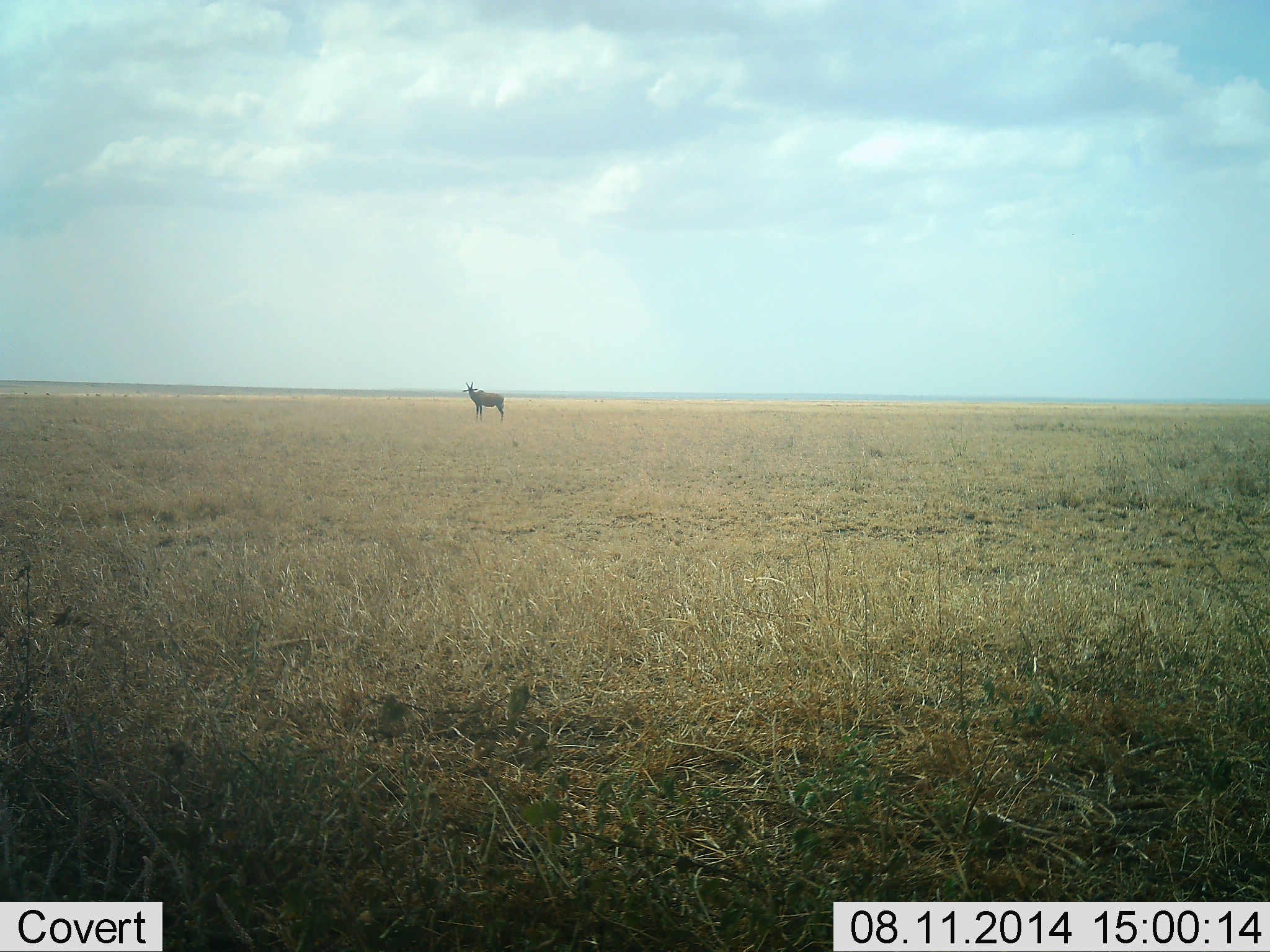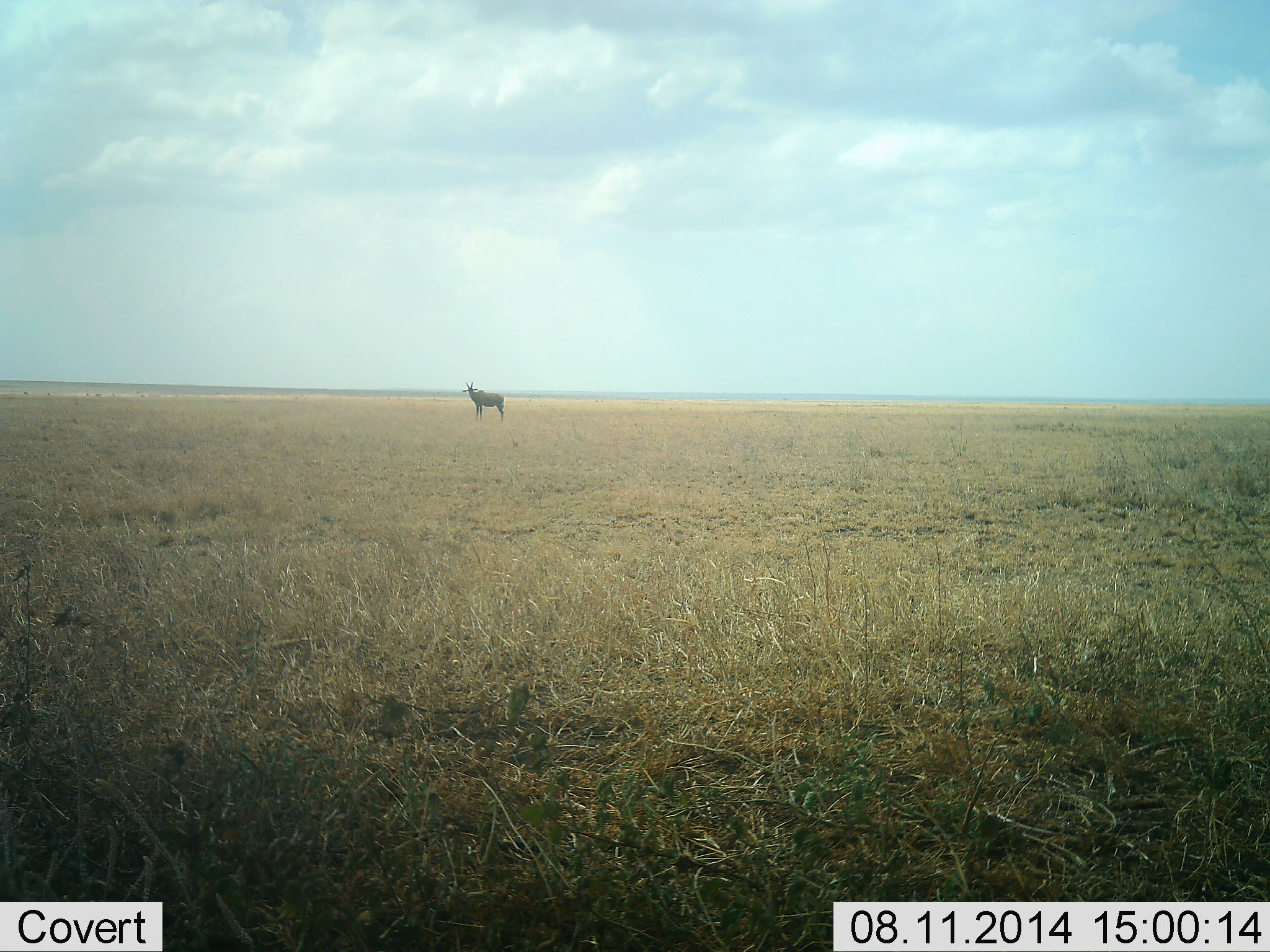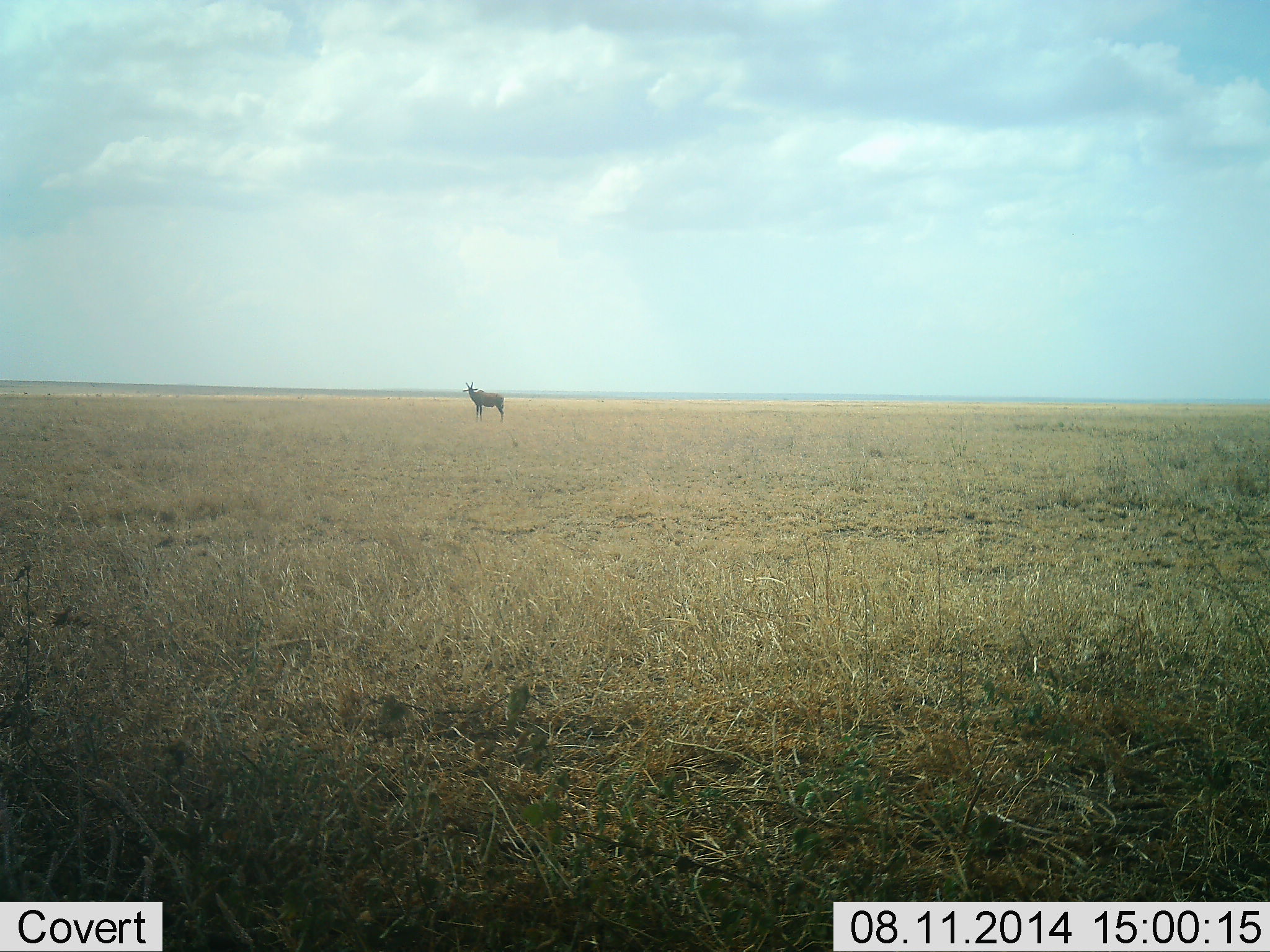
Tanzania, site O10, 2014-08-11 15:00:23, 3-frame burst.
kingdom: Animalia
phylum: Chordata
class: Mammalia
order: Artiodactyla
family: Bovidae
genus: Damaliscus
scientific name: Damaliscus lunatus jimela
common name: topi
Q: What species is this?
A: Topi (Damaliscus lunatus jimela).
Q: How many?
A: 1.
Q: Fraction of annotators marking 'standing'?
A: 100%.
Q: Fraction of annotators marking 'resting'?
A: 0%.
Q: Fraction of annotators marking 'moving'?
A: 0%.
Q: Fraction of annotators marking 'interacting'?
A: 0%.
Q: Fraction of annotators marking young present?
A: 0%.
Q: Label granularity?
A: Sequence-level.